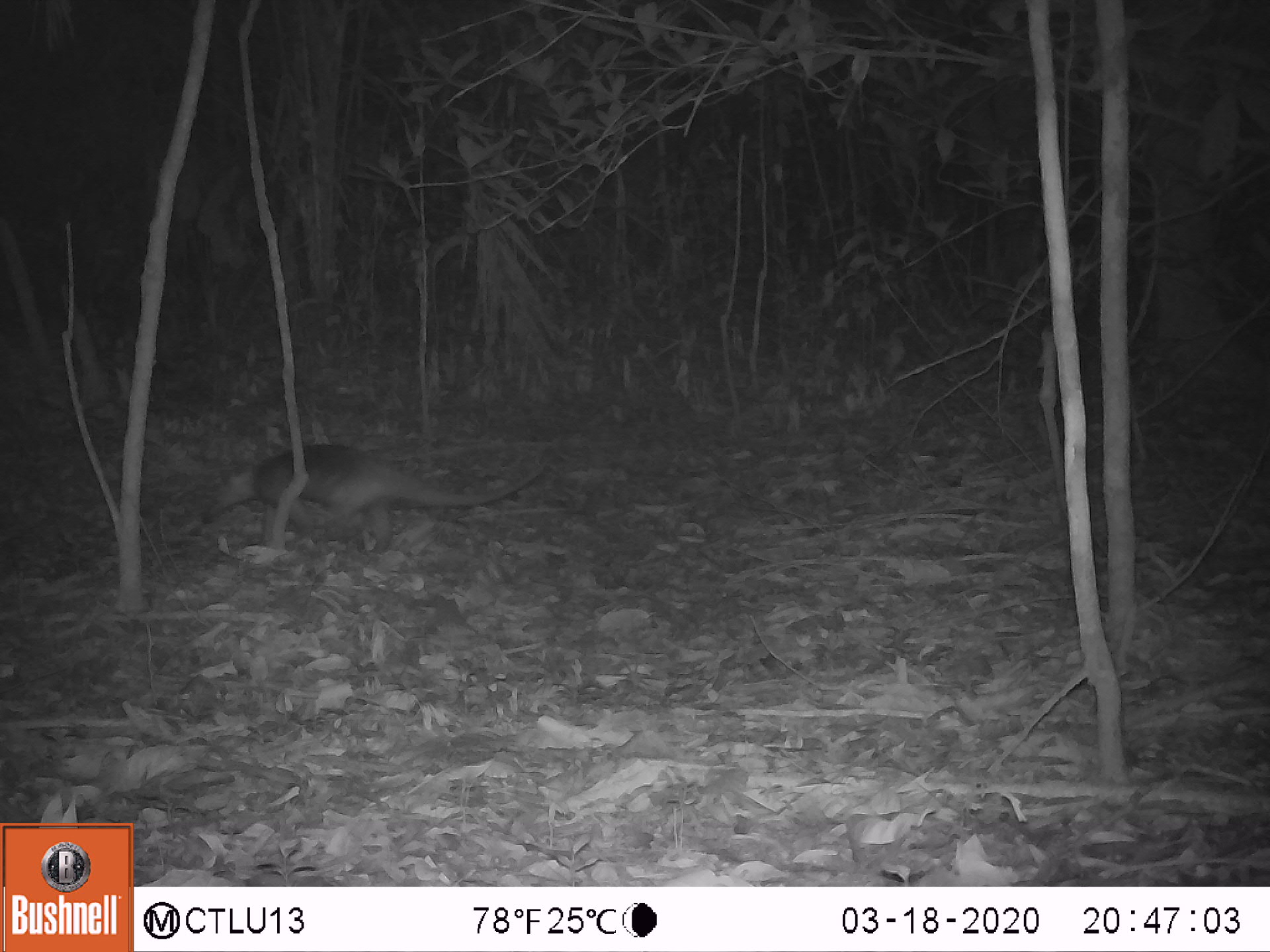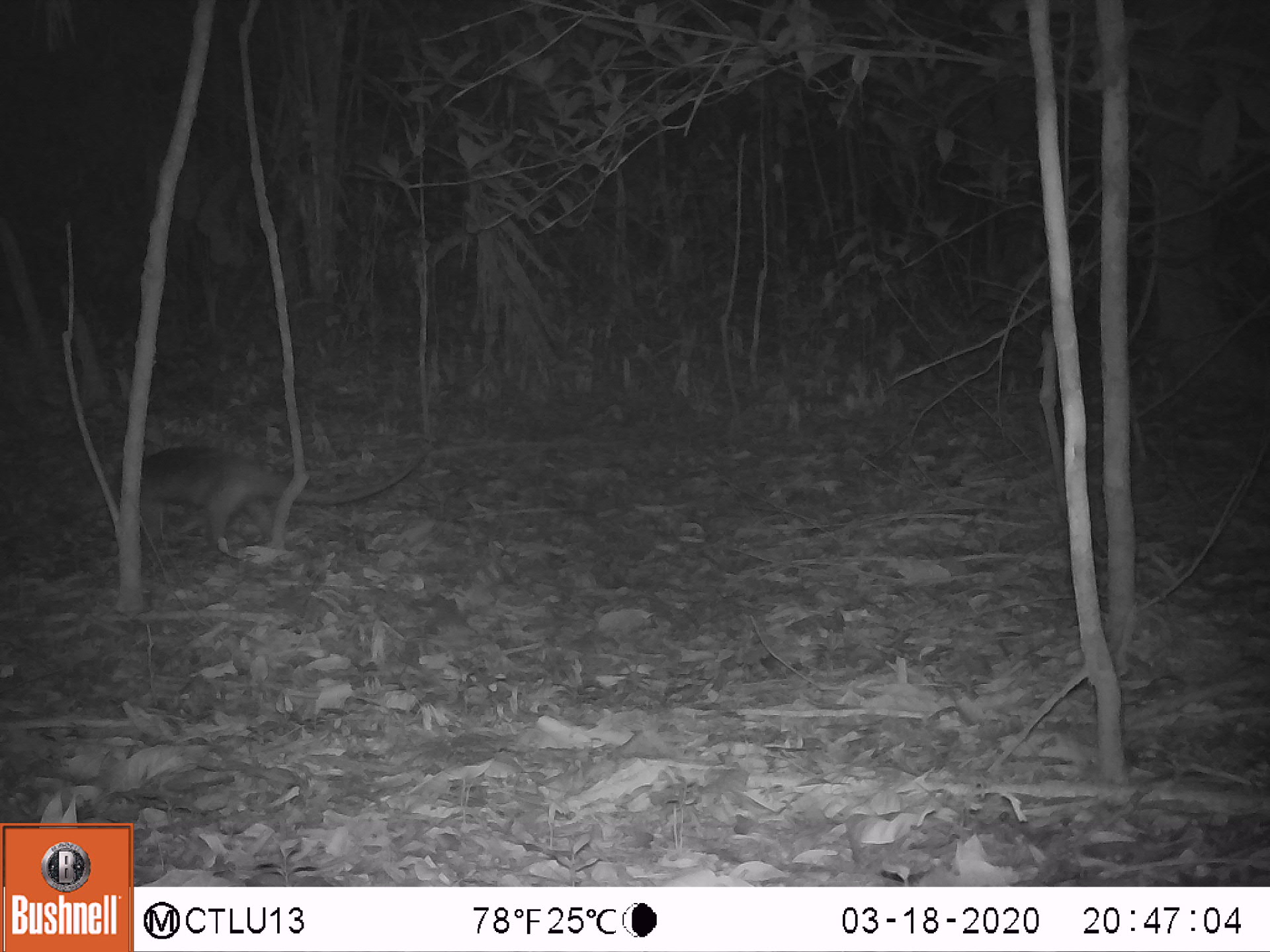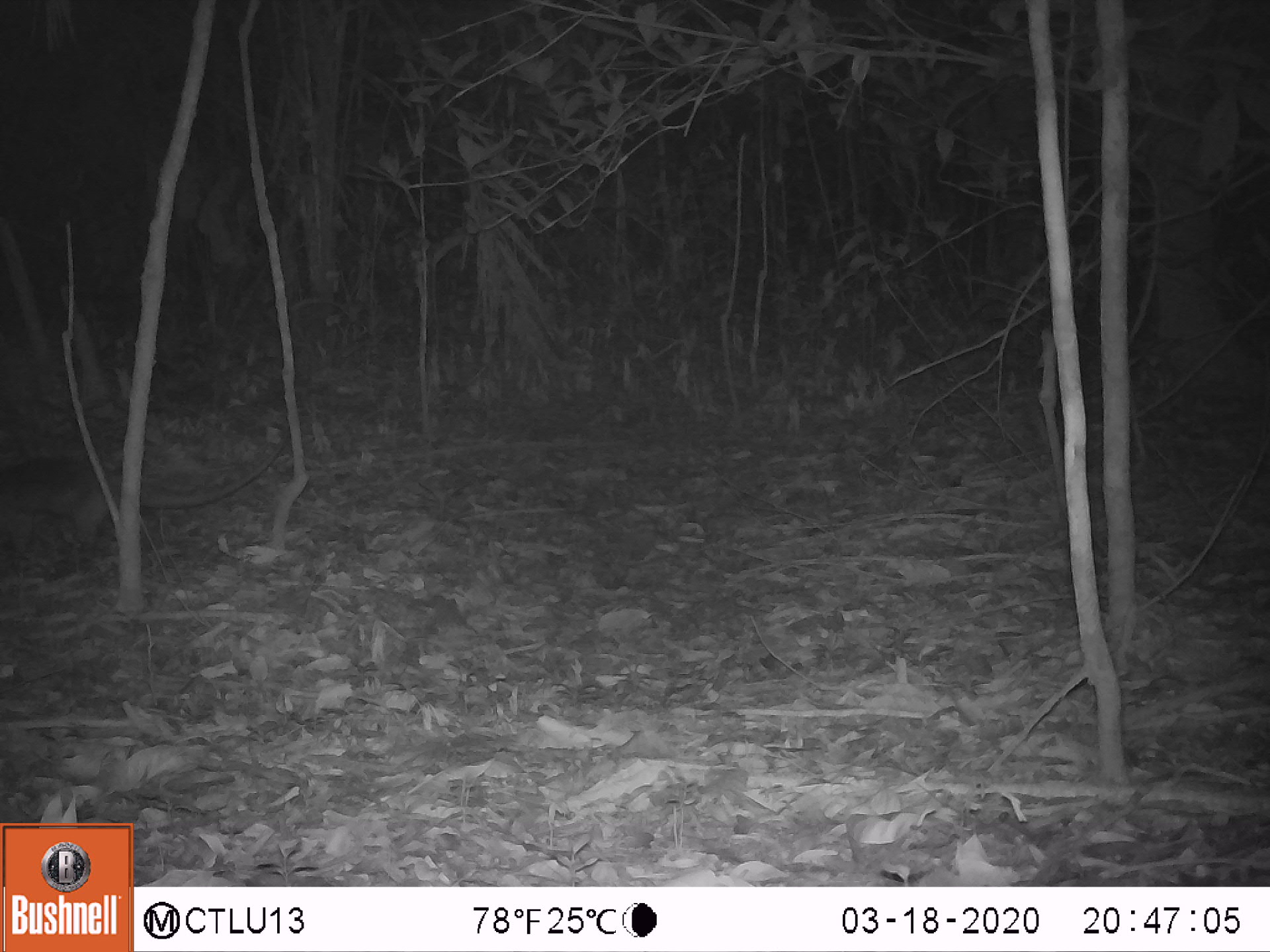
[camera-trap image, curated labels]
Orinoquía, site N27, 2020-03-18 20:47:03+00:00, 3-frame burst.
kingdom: Animalia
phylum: Chordata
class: Mammalia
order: Pilosa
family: Myrmecophagidae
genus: Tamandua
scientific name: Tamandua tetradactyla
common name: southern tamandua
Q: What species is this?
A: Southern tamandua (Tamandua tetradactyla).